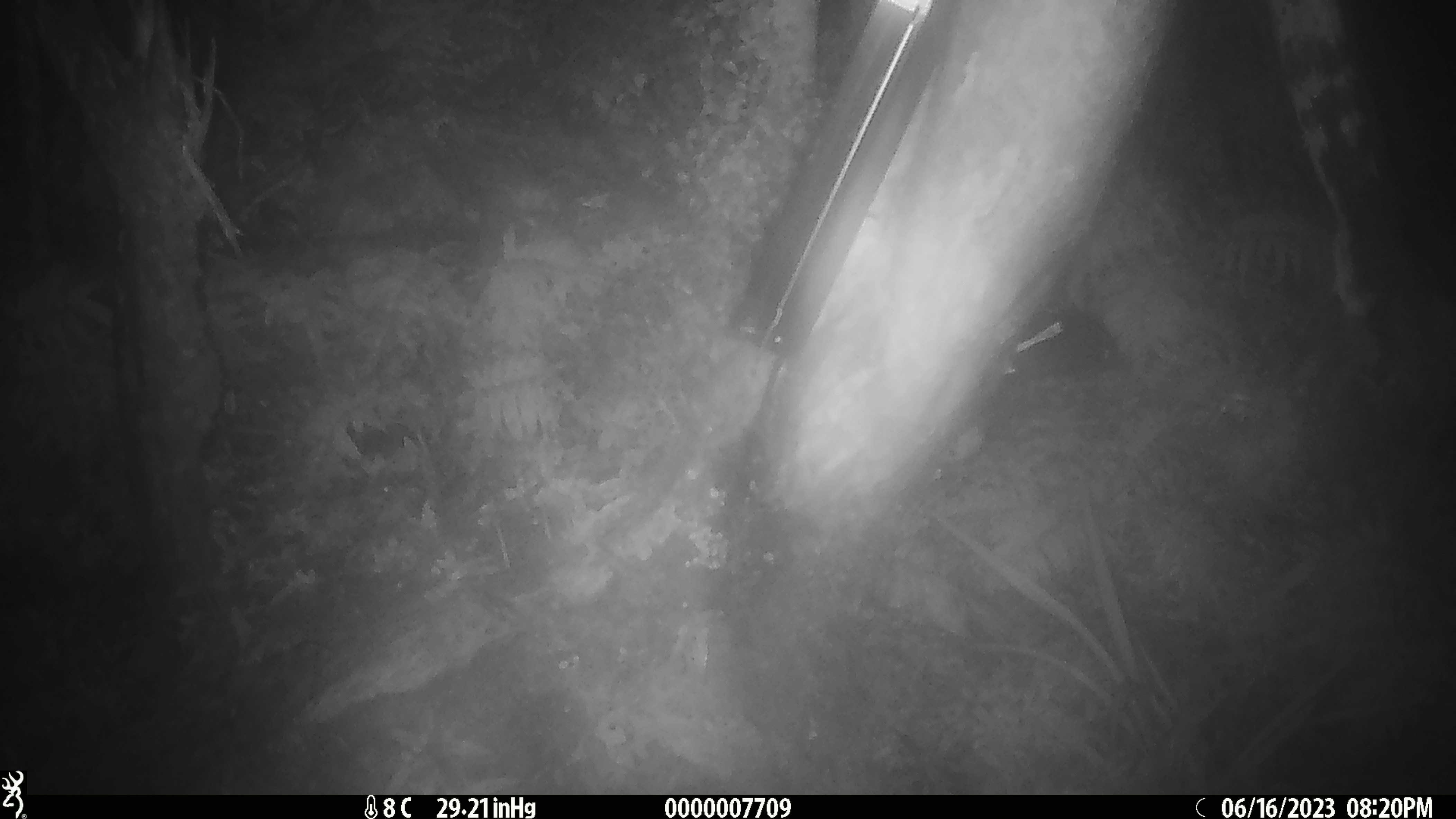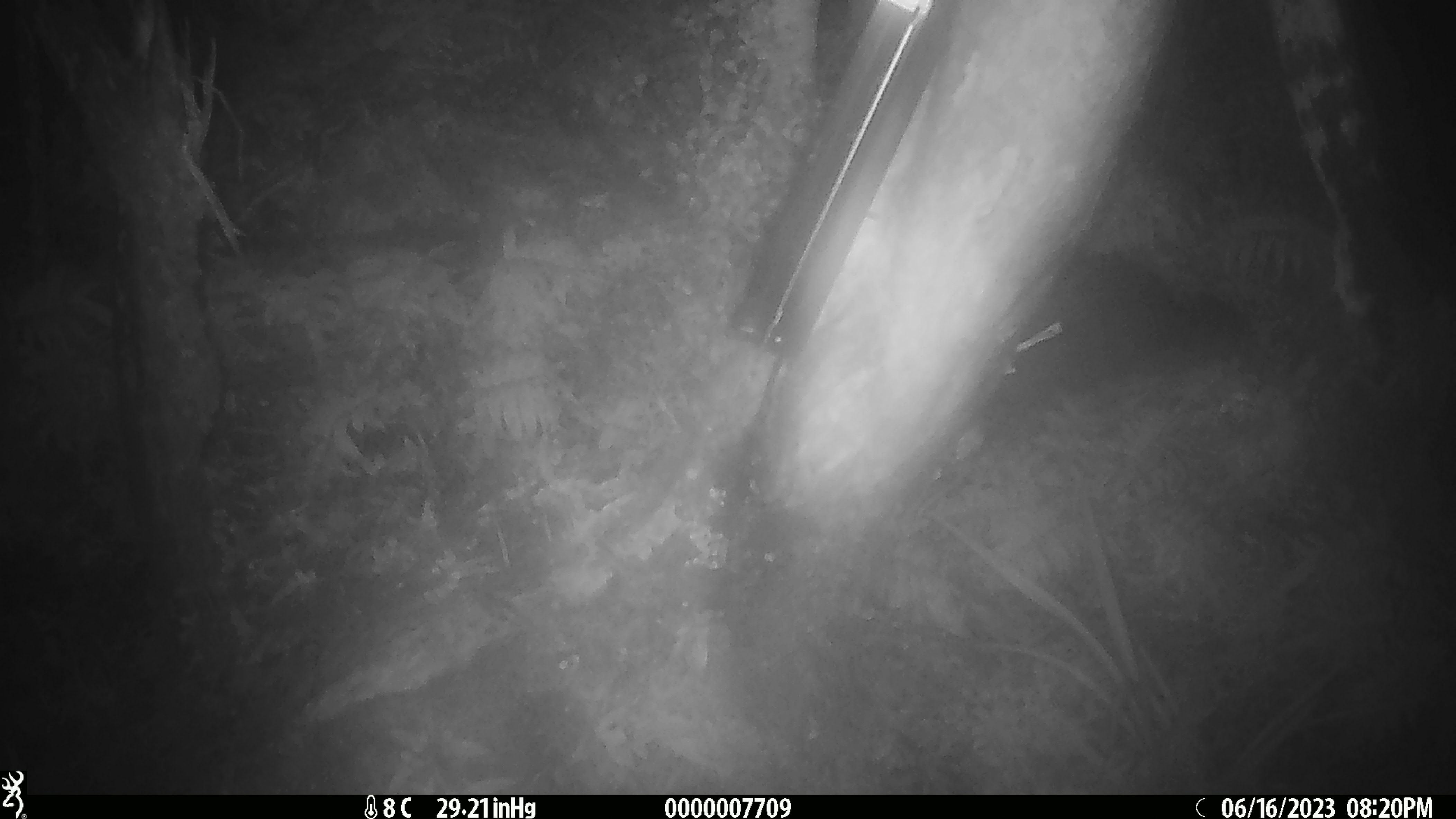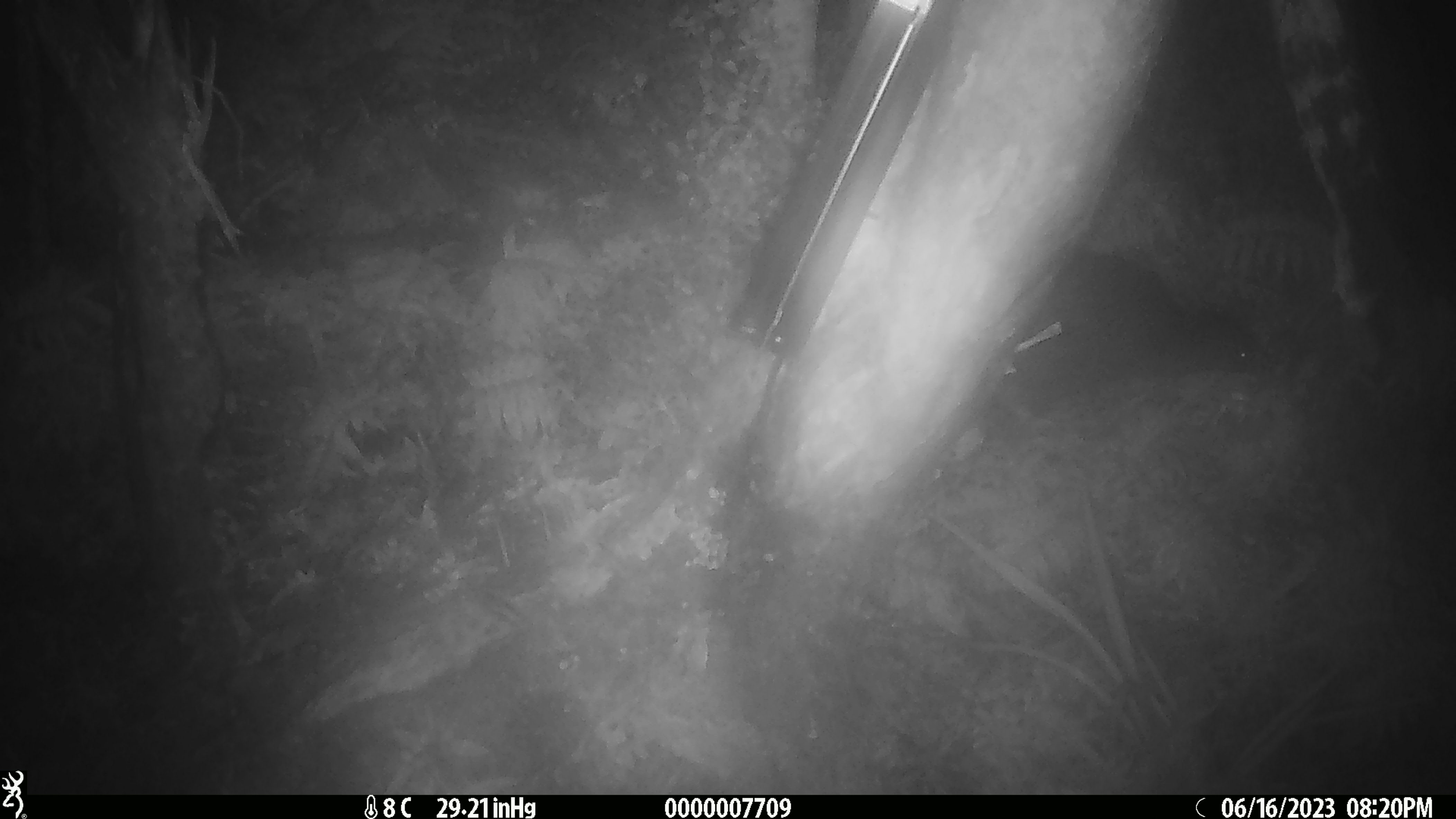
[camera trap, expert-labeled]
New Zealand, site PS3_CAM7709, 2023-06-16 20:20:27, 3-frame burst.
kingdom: Animalia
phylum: Chordata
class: Aves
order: Apterygiformes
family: Apterygidae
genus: Apteryx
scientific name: Apteryx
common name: kiwi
Kiwi (Apteryx).